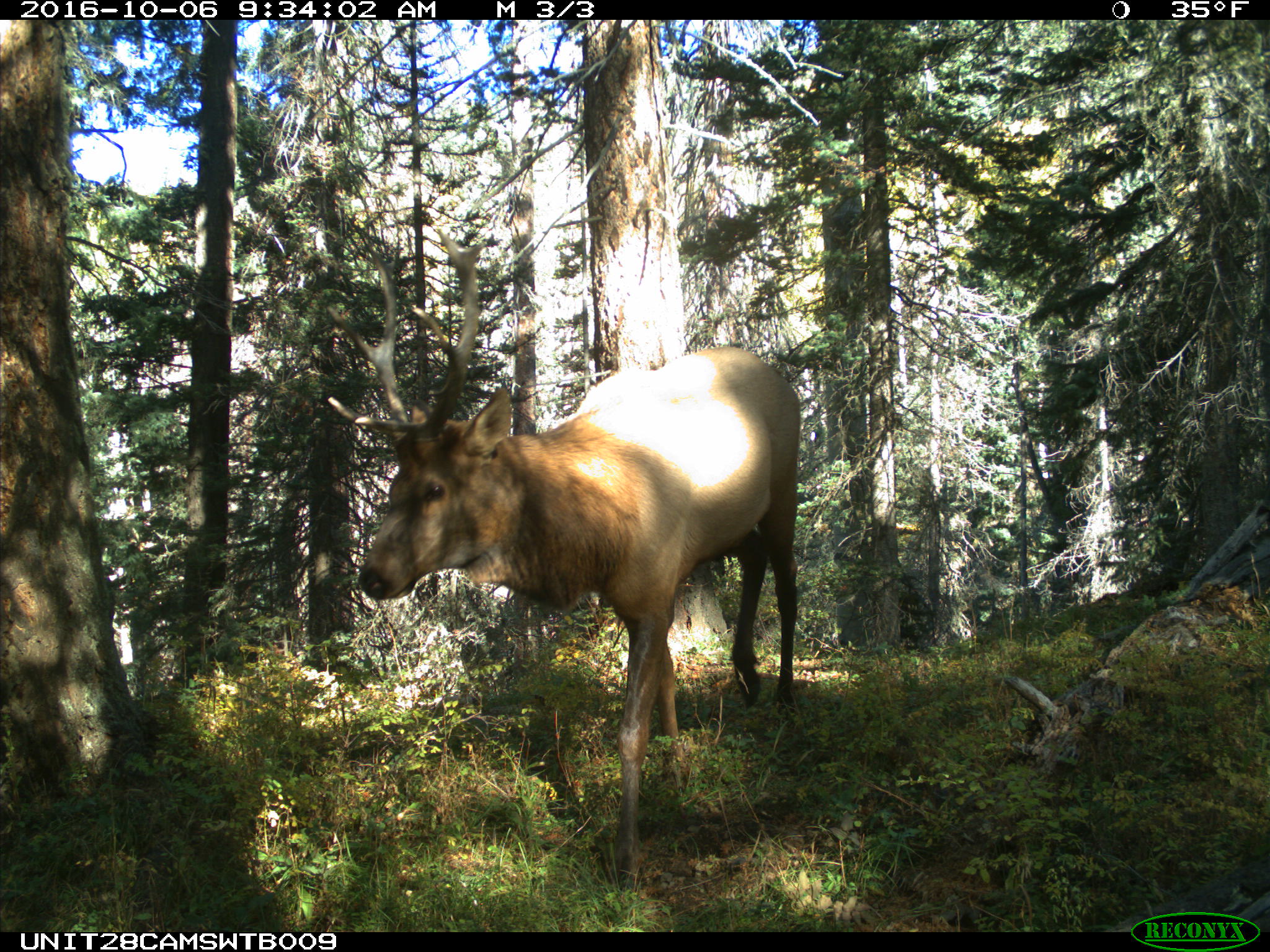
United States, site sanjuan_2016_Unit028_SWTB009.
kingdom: Animalia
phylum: Chordata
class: Mammalia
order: Artiodactyla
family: Cervidae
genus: Cervus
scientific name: Cervus elaphus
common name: red deer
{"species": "Cervus elaphus (red deer)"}